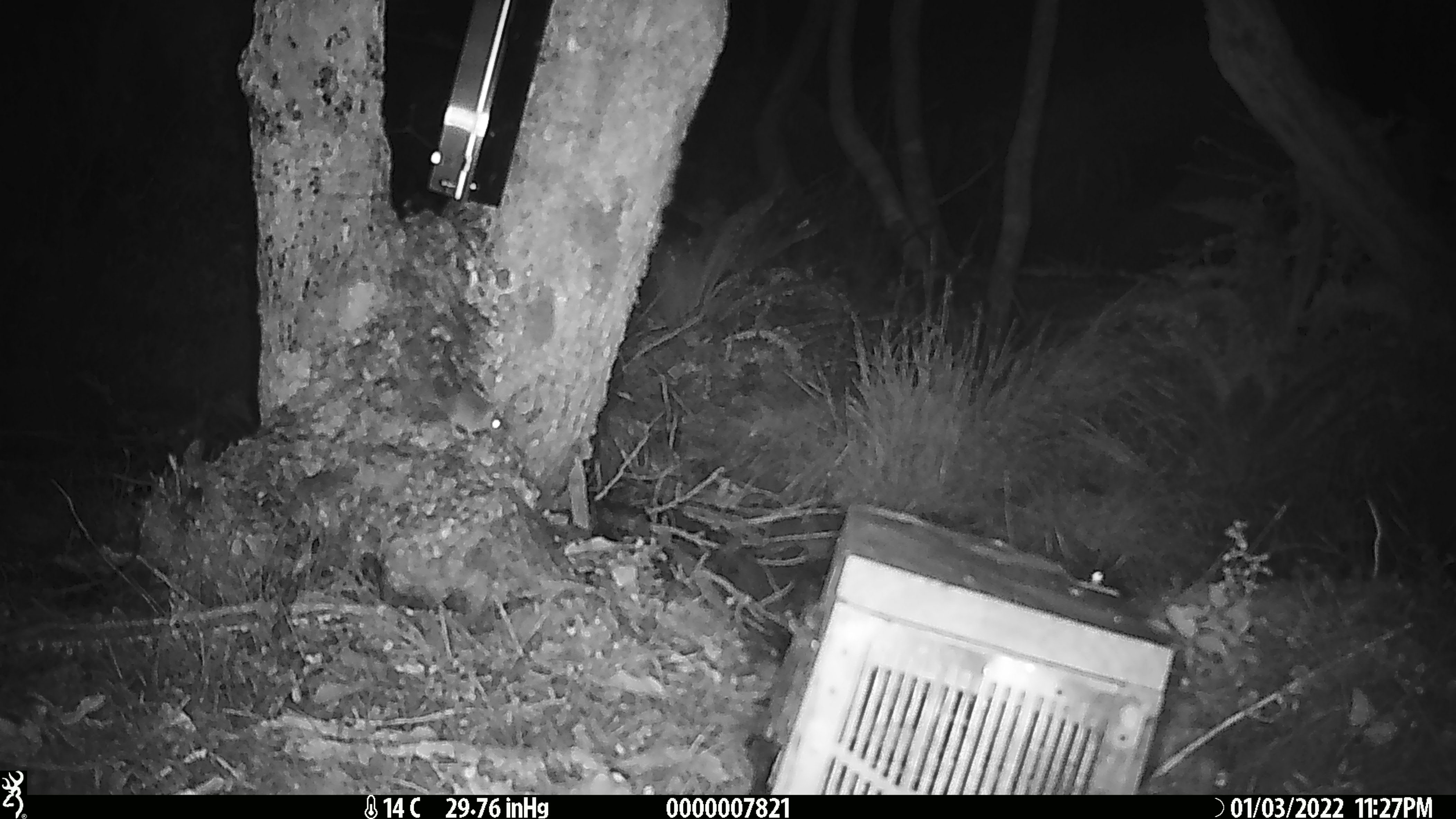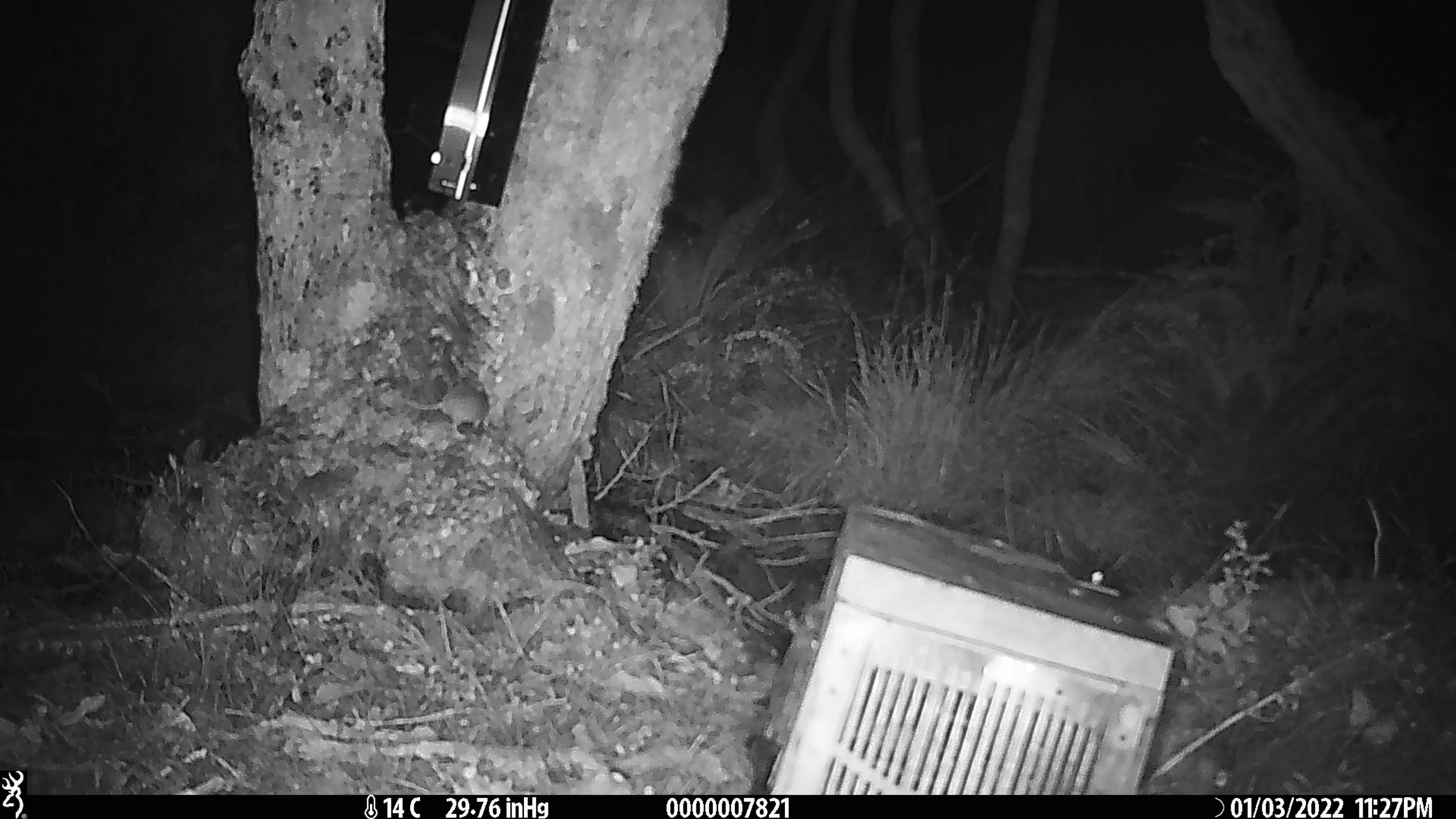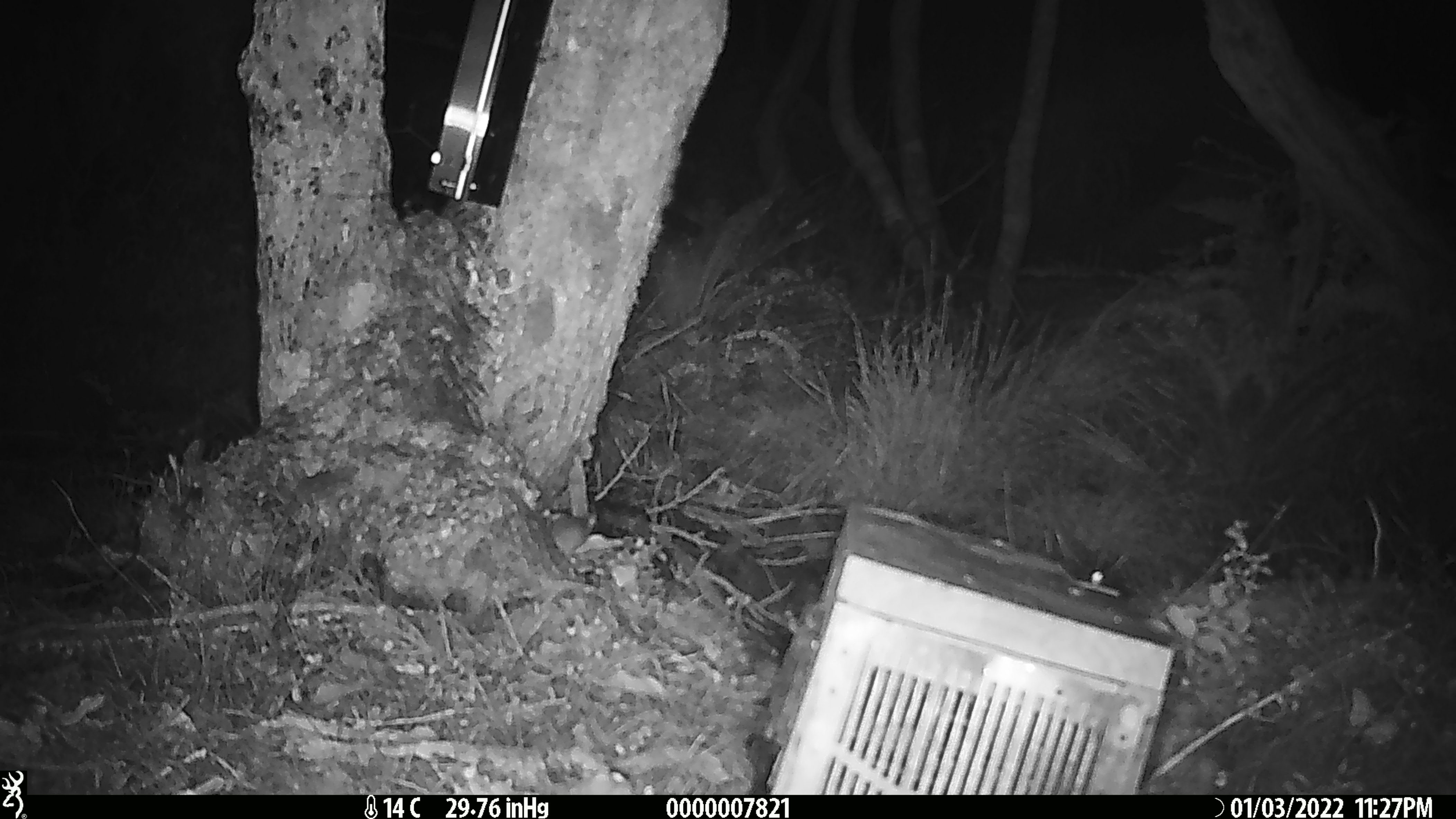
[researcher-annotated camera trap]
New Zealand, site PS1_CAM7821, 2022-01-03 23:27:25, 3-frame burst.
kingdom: Animalia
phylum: Chordata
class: Mammalia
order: Rodentia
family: Muridae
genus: Mus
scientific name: Mus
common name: mouse